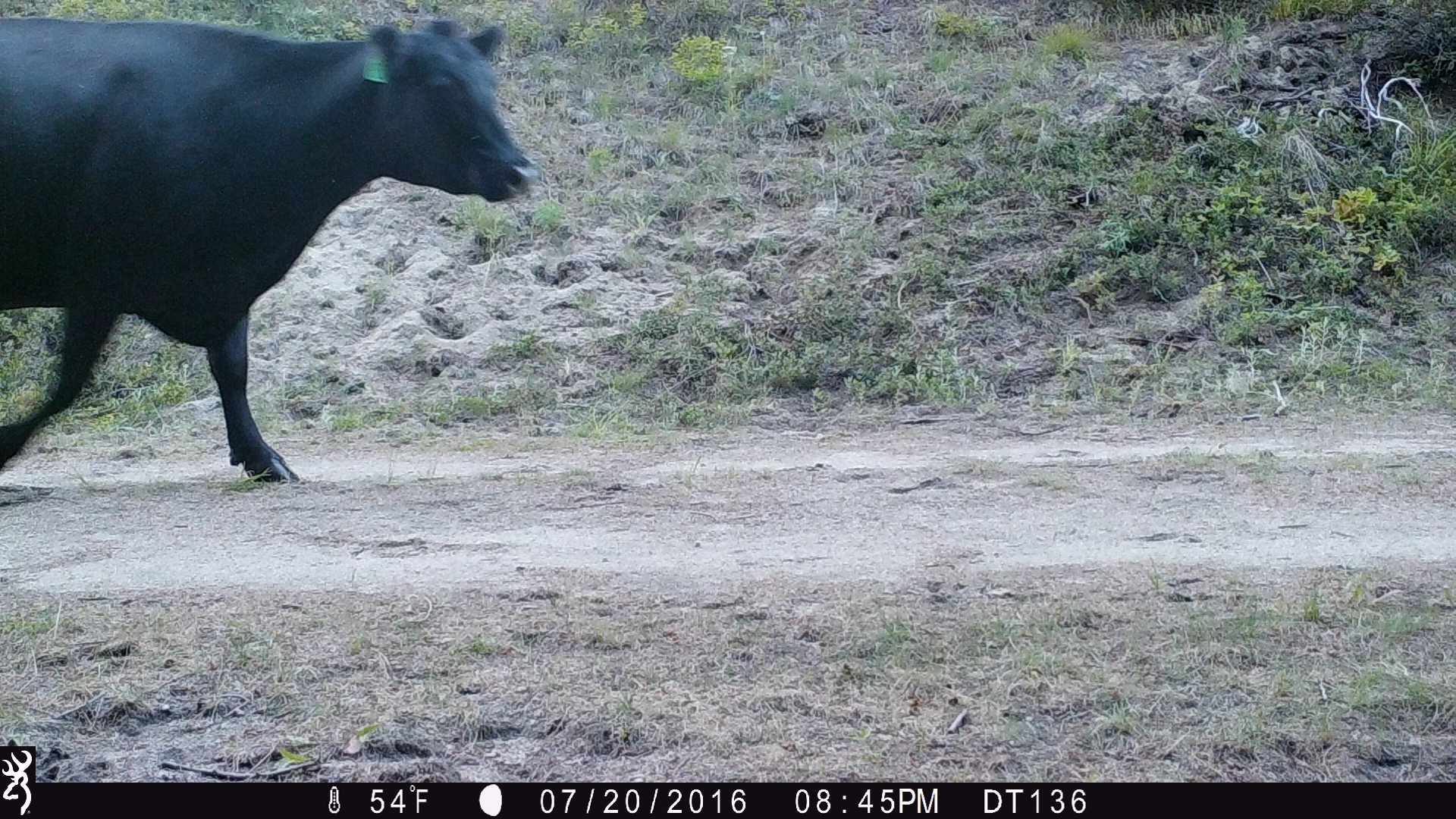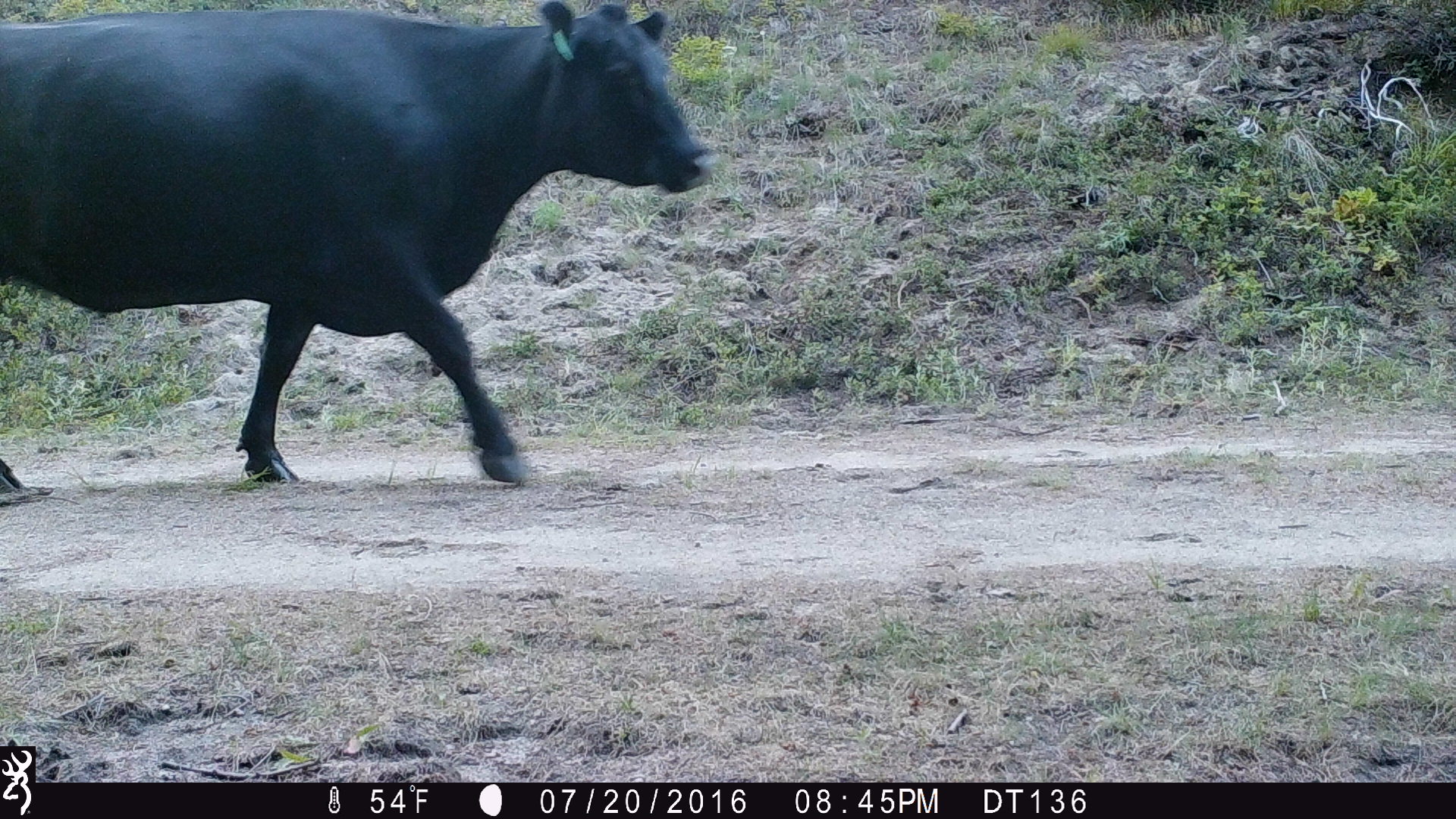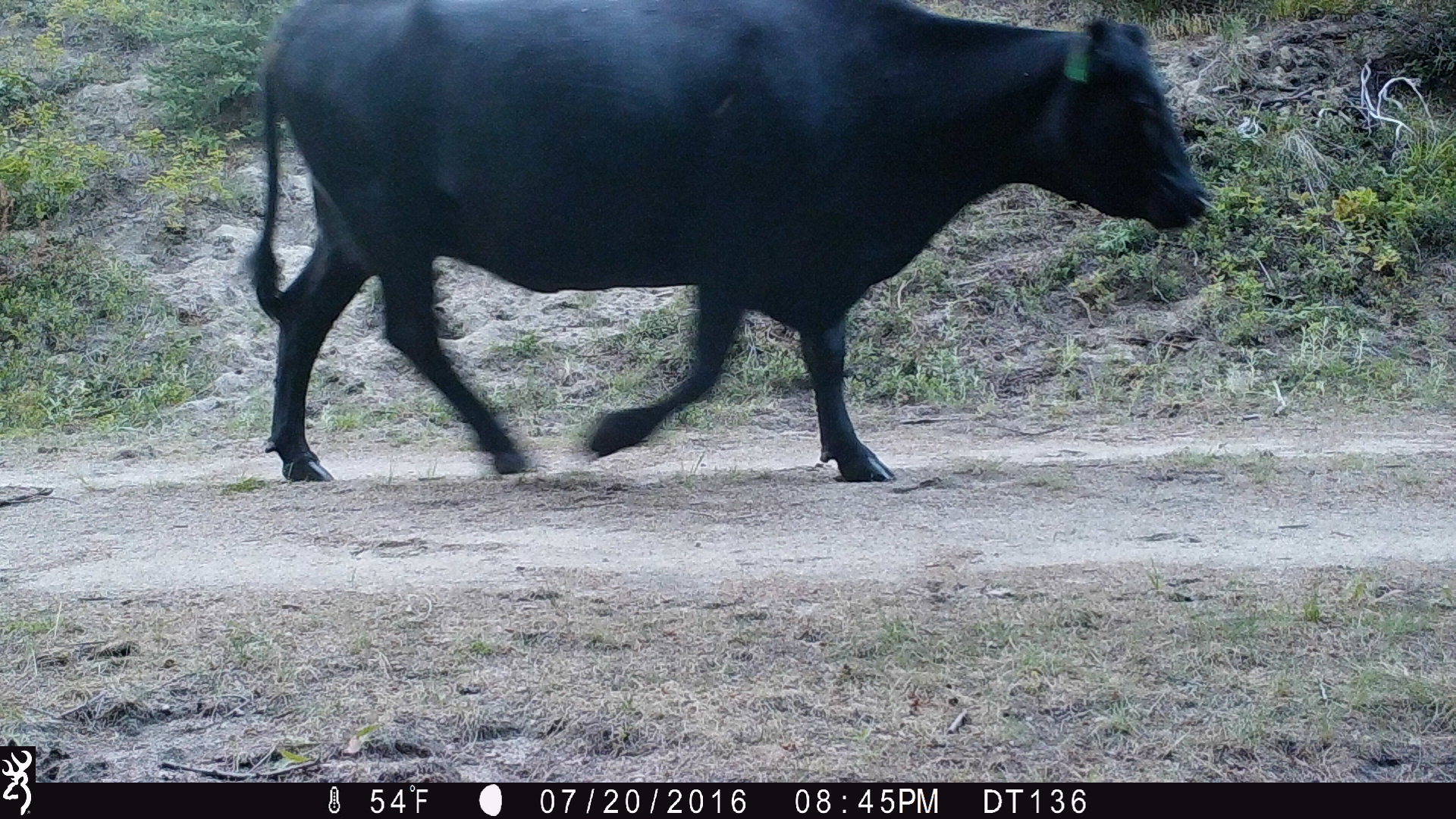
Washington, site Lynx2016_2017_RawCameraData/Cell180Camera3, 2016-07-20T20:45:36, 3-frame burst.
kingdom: Animalia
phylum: Chordata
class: Mammalia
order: Artiodactyla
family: Bovidae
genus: Bos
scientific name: Bos taurus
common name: domestic cattle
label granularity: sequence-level